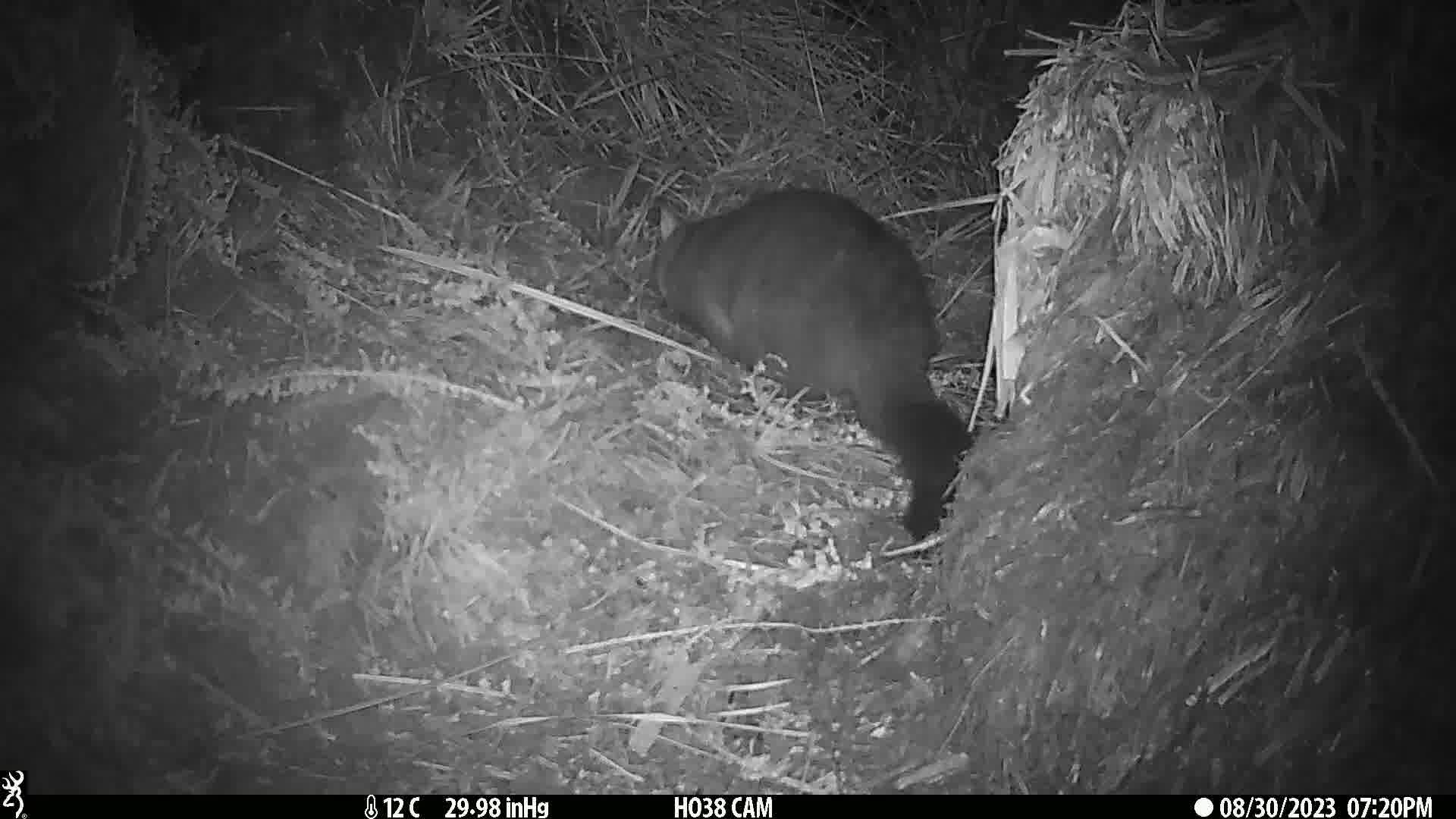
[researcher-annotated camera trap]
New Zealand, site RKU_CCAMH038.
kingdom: Animalia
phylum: Chordata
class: Mammalia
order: Diprotodontia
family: Phalangeridae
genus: Trichosurus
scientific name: Trichosurus vulpecula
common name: common brushtail possum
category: possum